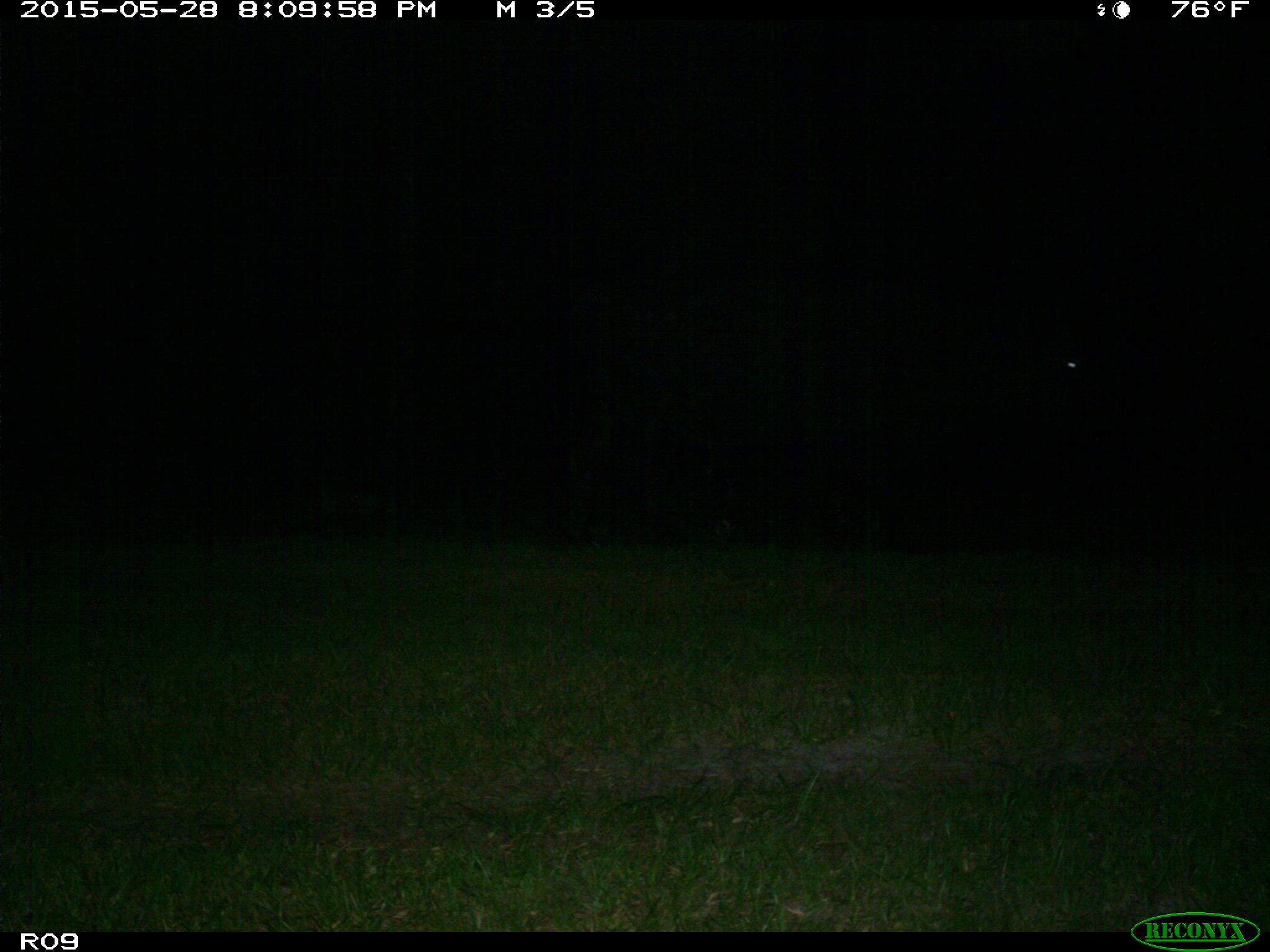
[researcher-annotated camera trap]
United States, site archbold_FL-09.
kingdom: Animalia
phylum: Chordata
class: Mammalia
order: Artiodactyla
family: Bovidae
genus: Bos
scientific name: Bos taurus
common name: domestic cow